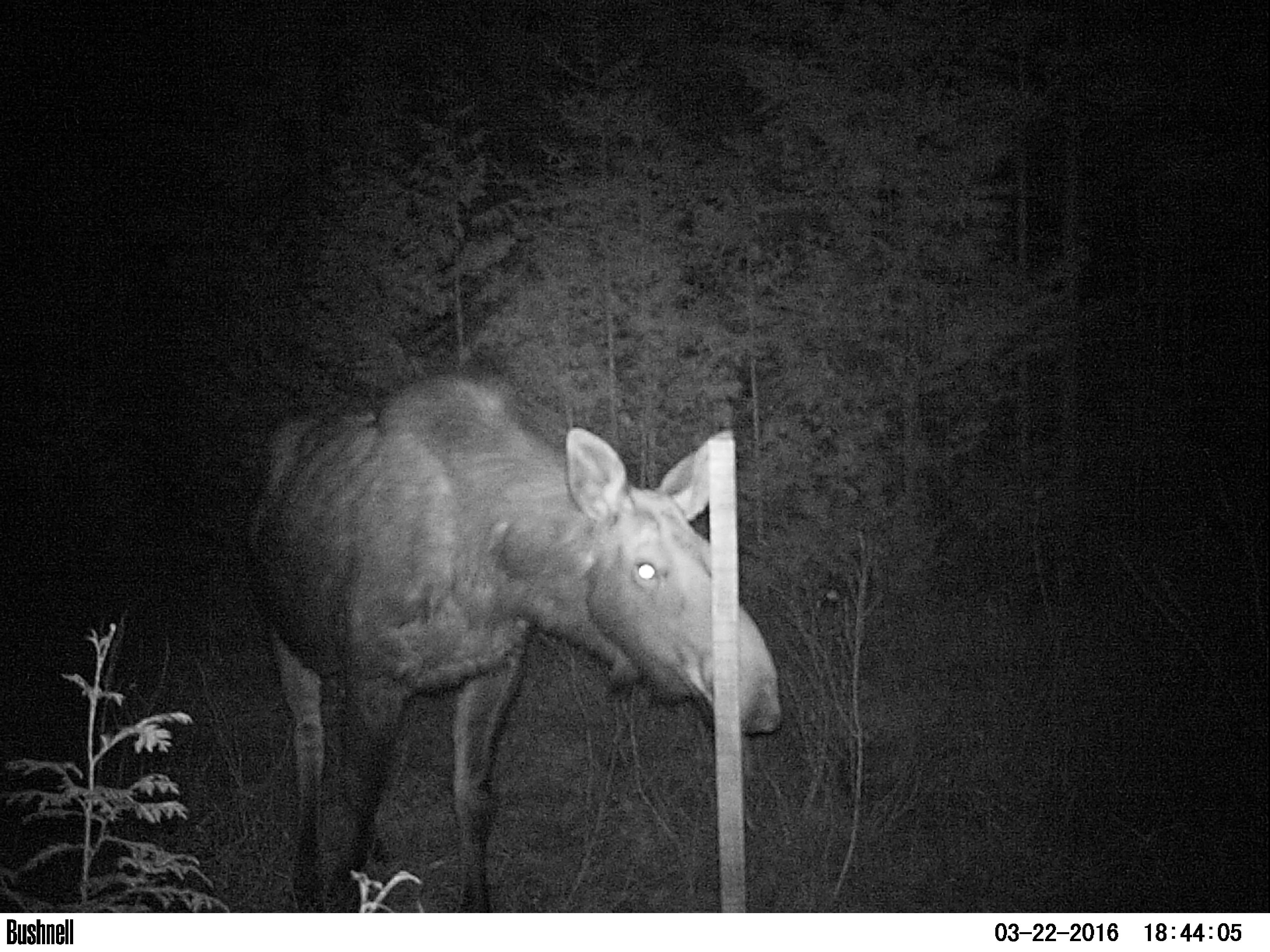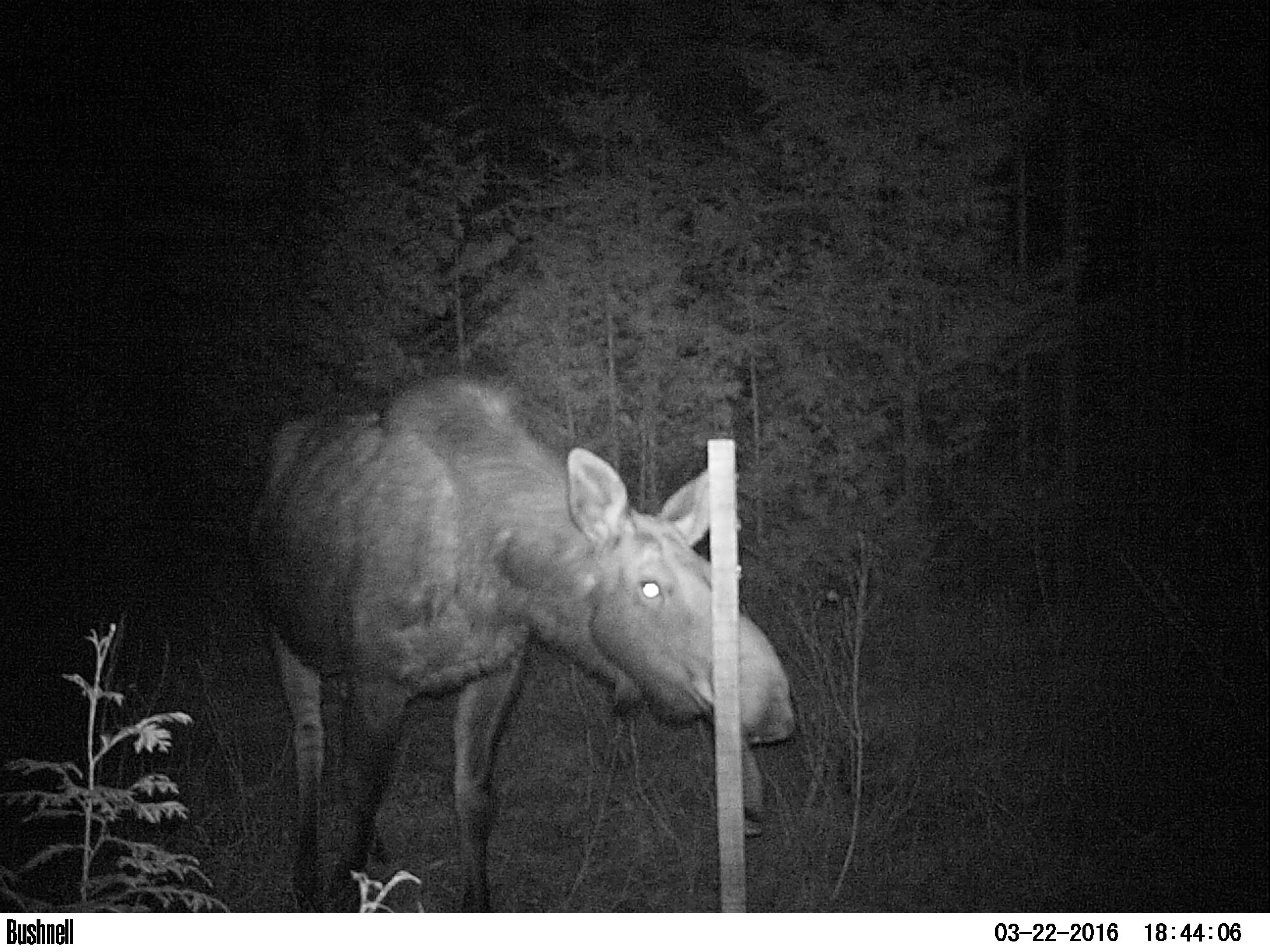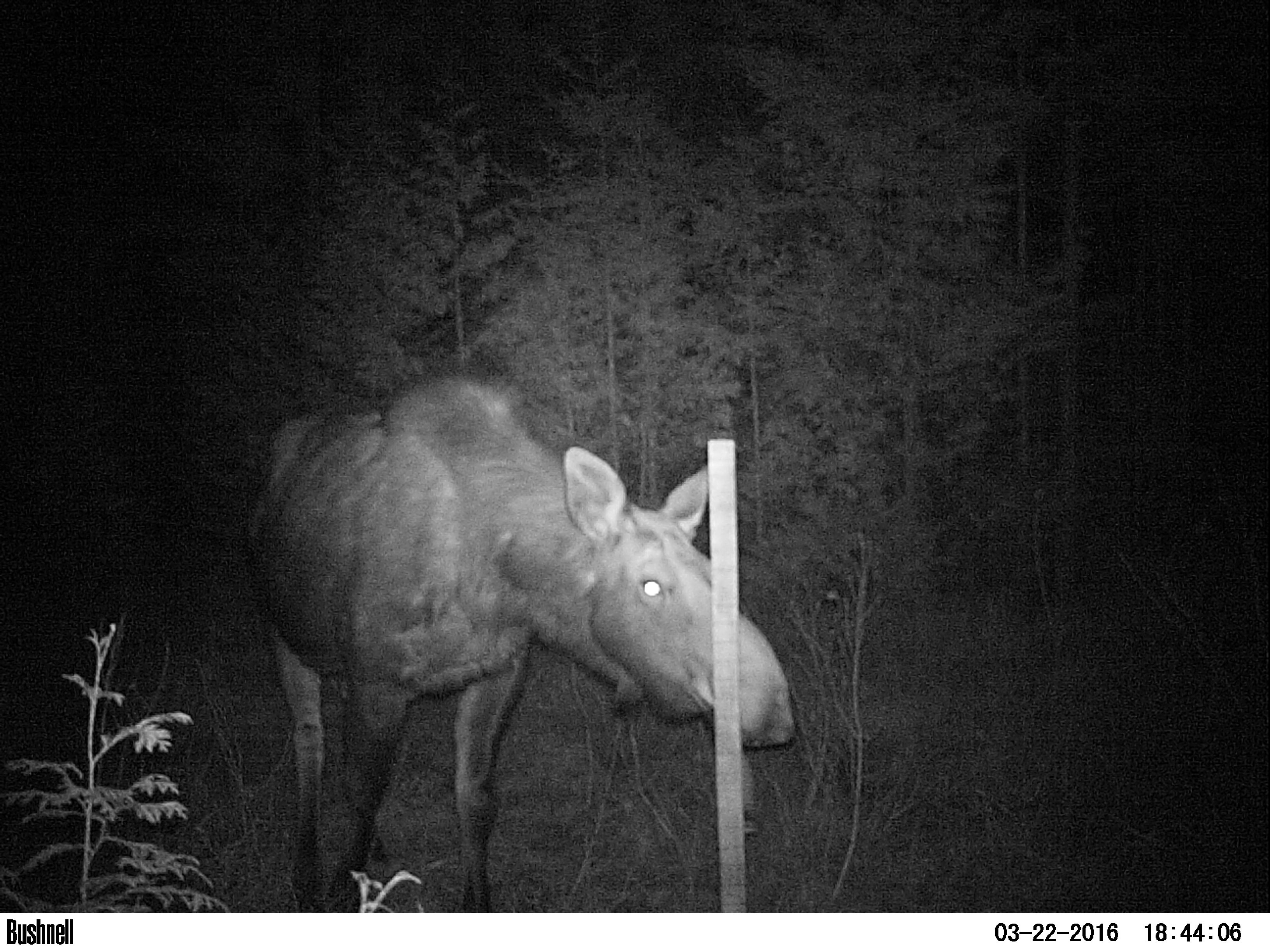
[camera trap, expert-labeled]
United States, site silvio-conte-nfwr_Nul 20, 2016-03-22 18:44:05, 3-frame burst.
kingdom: Animalia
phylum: Chordata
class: Mammalia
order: Artiodactyla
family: Cervidae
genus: Alces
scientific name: Alces alces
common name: moose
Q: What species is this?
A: Moose (Alces alces).